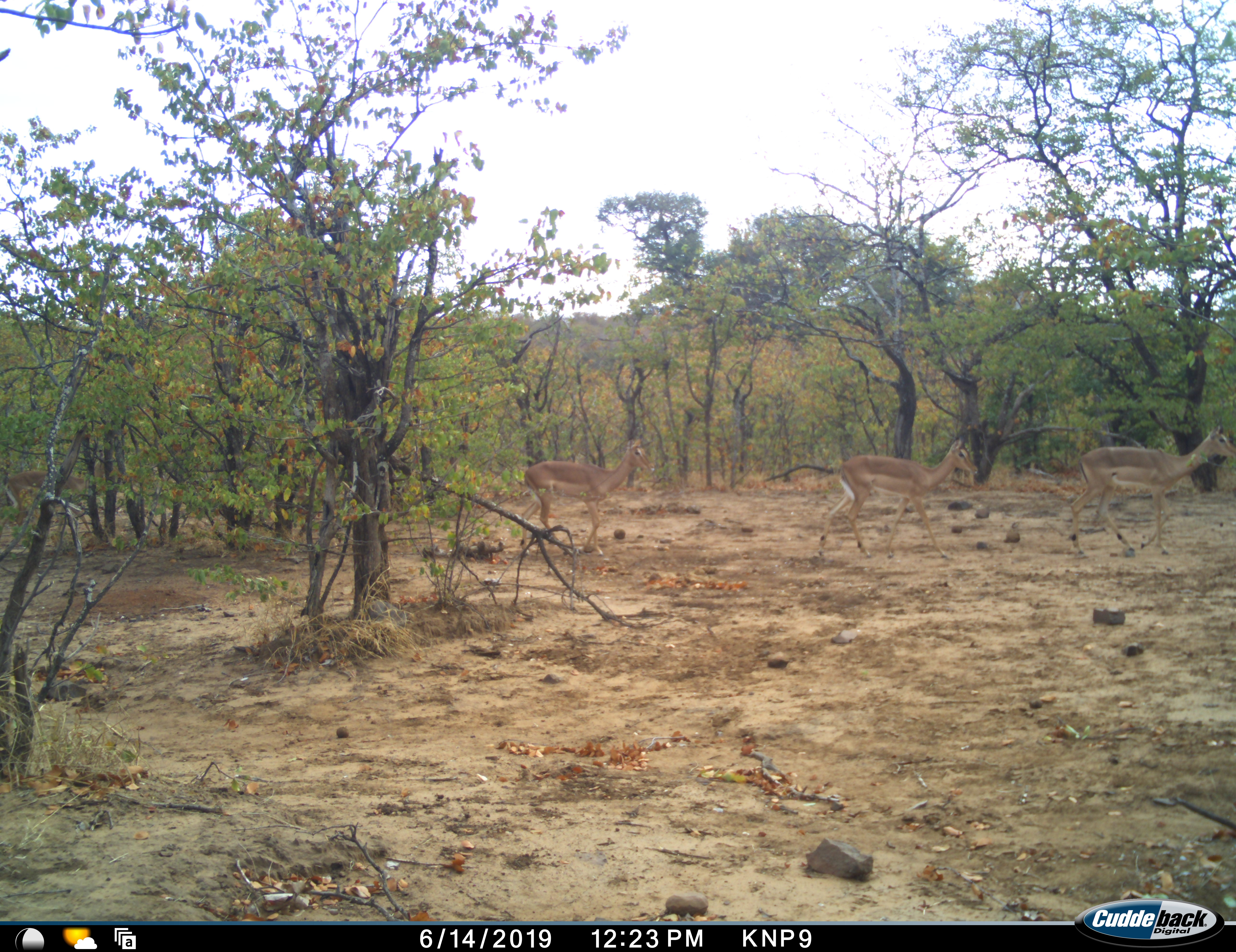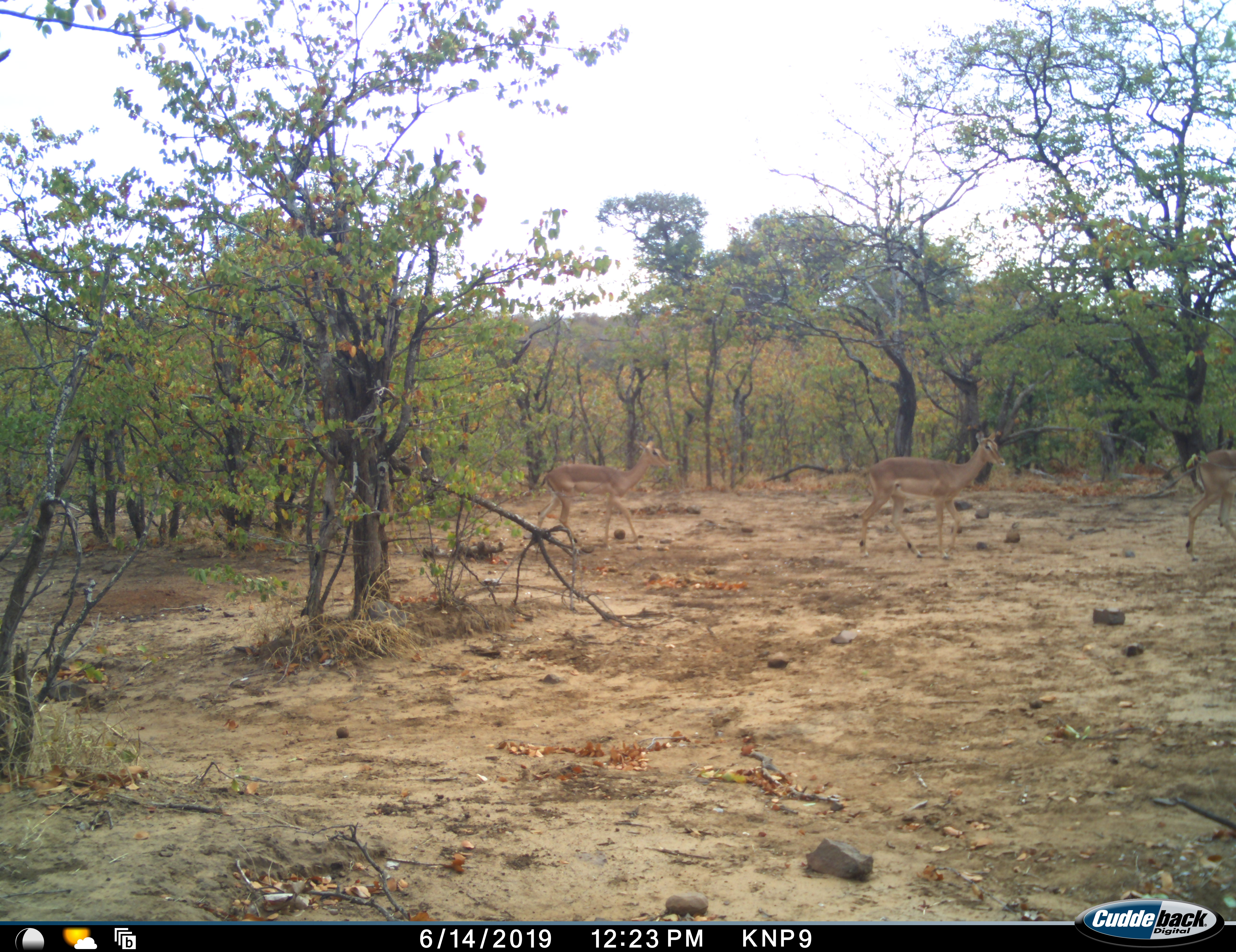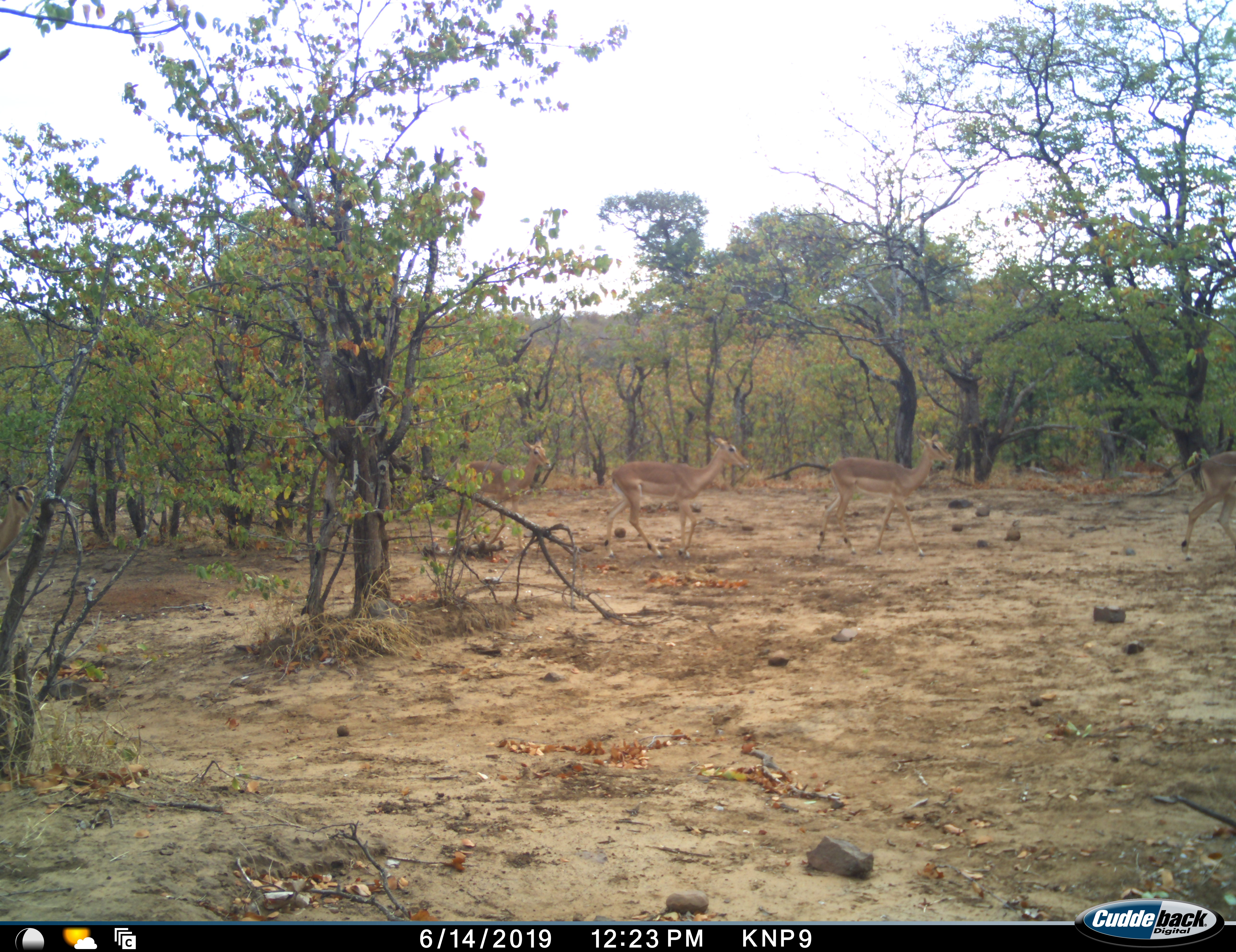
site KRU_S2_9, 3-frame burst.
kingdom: Animalia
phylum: Chordata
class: Mammalia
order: Artiodactyla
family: Bovidae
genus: Aepyceros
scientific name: Aepyceros melampus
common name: impala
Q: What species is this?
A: Impala (Aepyceros melampus).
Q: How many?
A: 4.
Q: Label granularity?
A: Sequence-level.